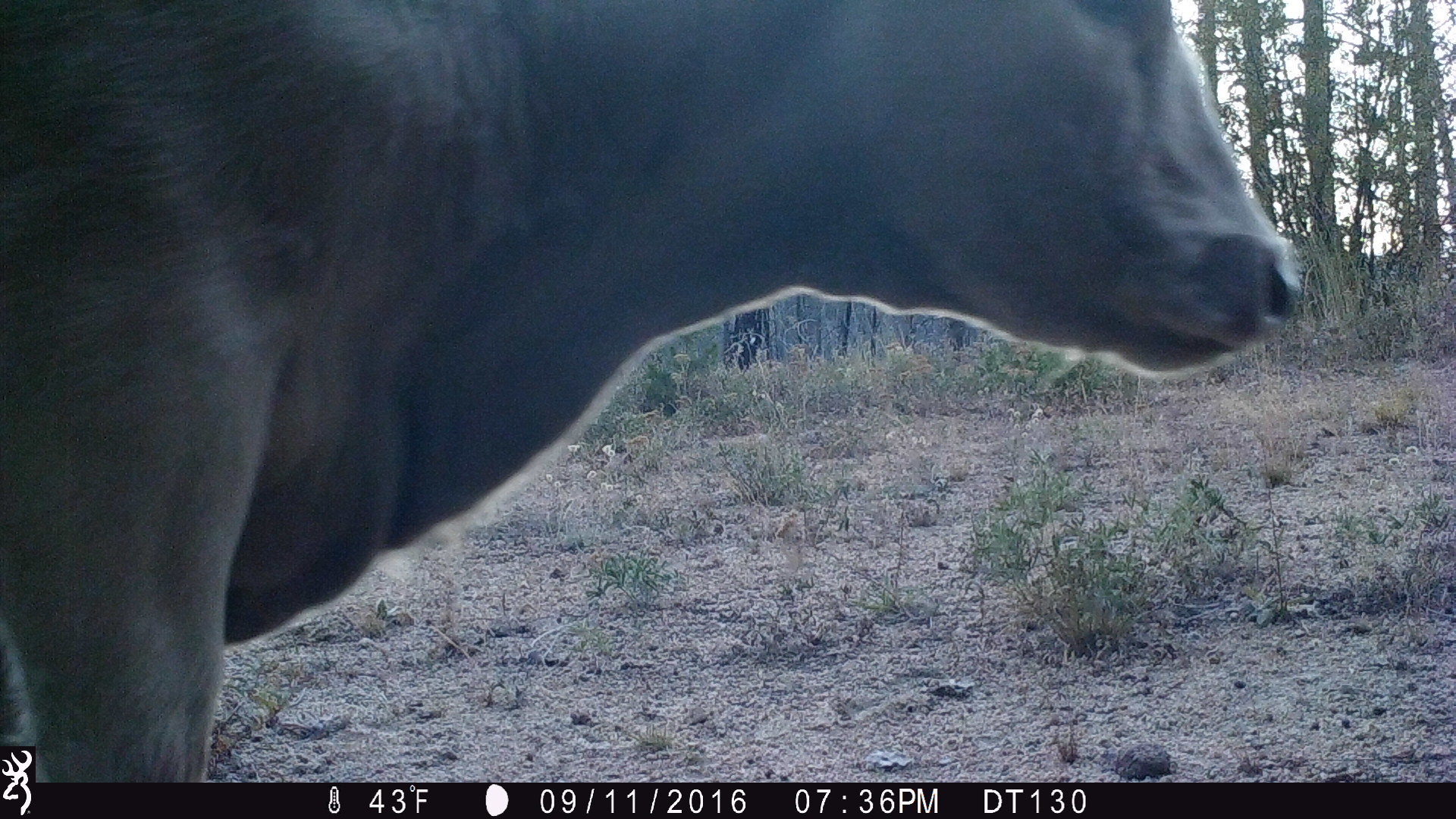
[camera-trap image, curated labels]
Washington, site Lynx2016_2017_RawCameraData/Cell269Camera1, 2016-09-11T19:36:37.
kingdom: Animalia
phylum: Chordata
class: Mammalia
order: Artiodactyla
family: Bovidae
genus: Bos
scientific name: Bos taurus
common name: domestic cattle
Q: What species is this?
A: Domestic cattle (Bos taurus).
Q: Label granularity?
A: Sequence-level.